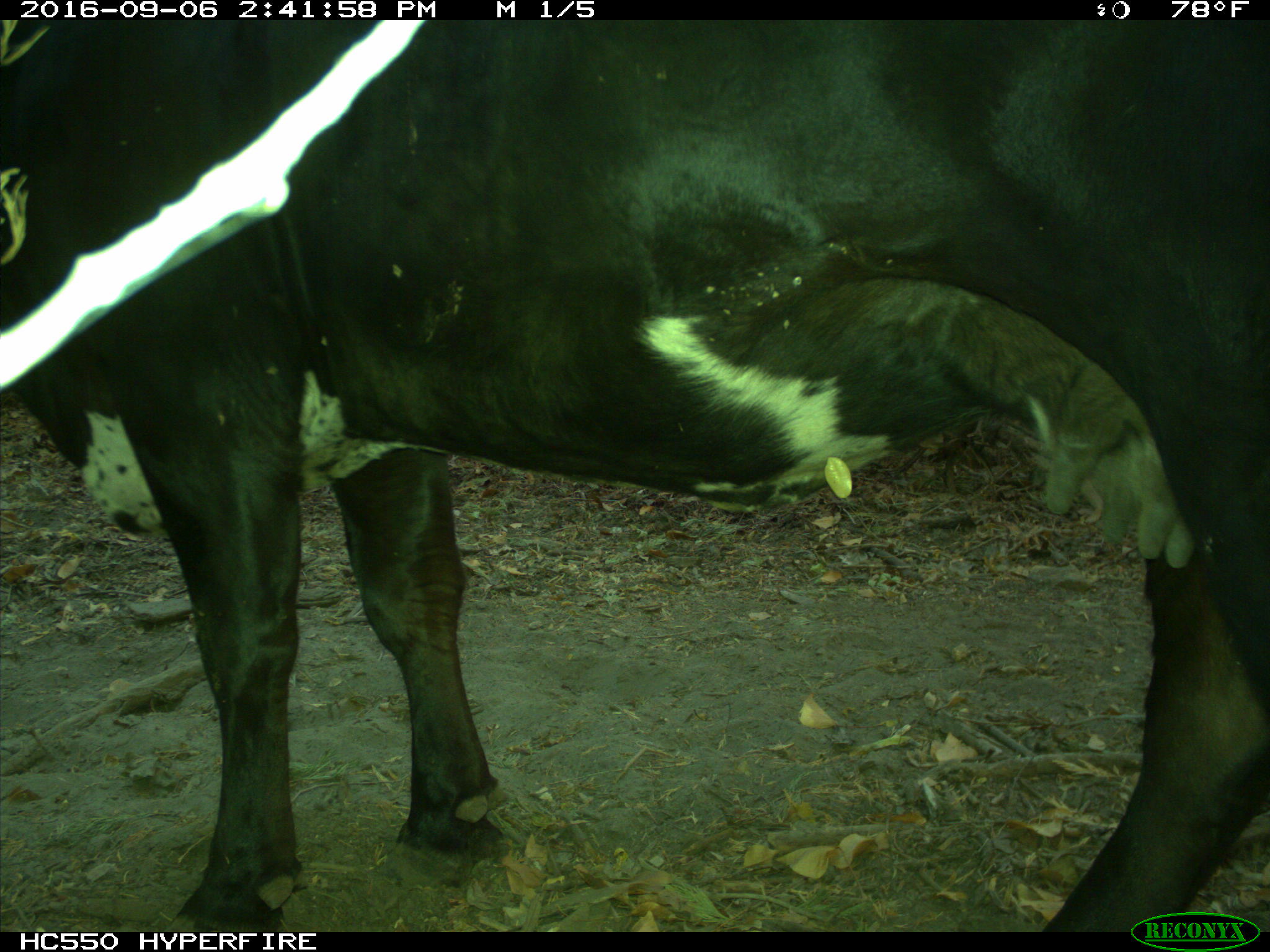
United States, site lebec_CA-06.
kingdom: Animalia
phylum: Chordata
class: Mammalia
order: Artiodactyla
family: Bovidae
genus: Bos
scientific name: Bos taurus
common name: domestic cow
Bos taurus (domestic cow).